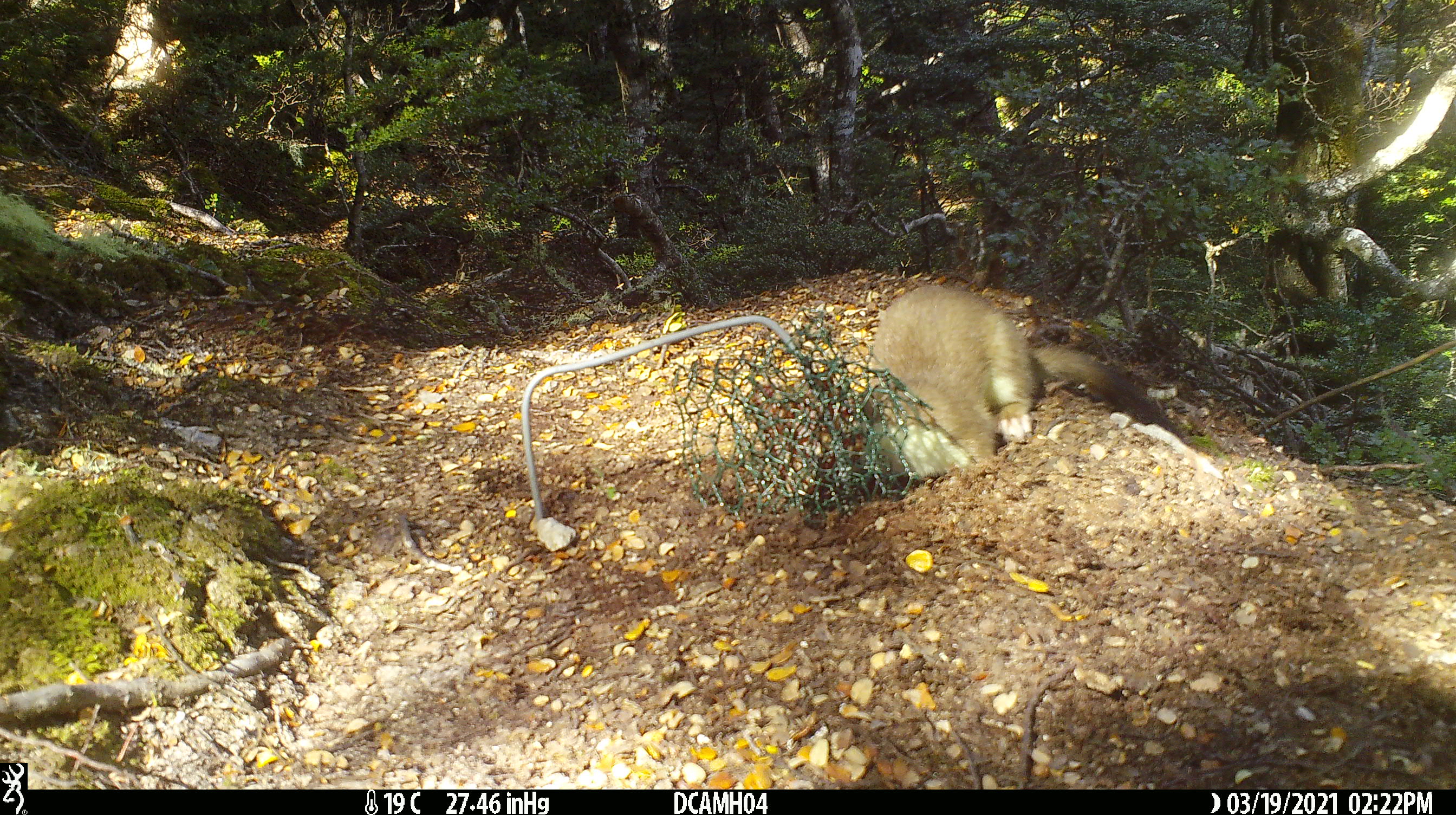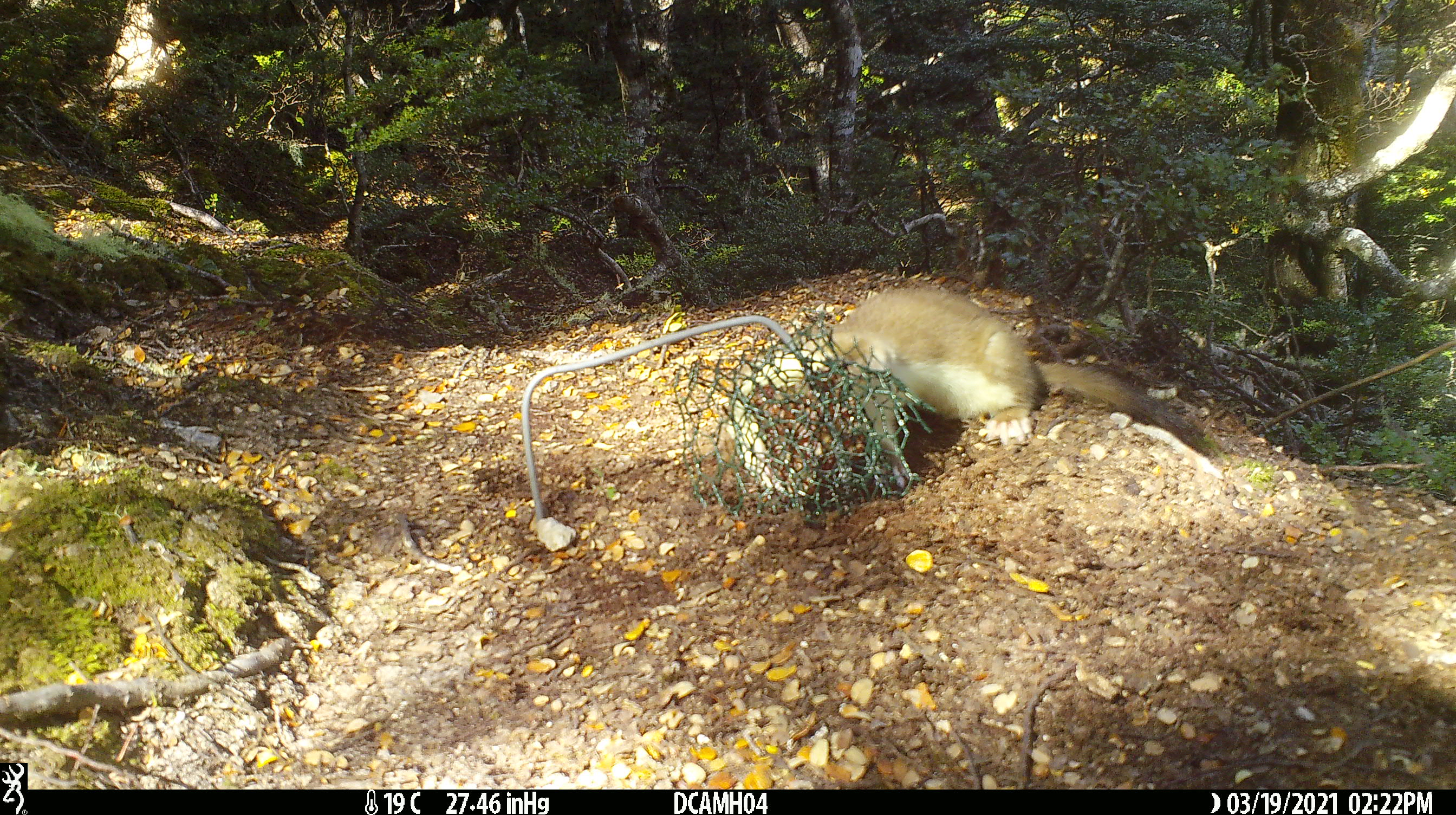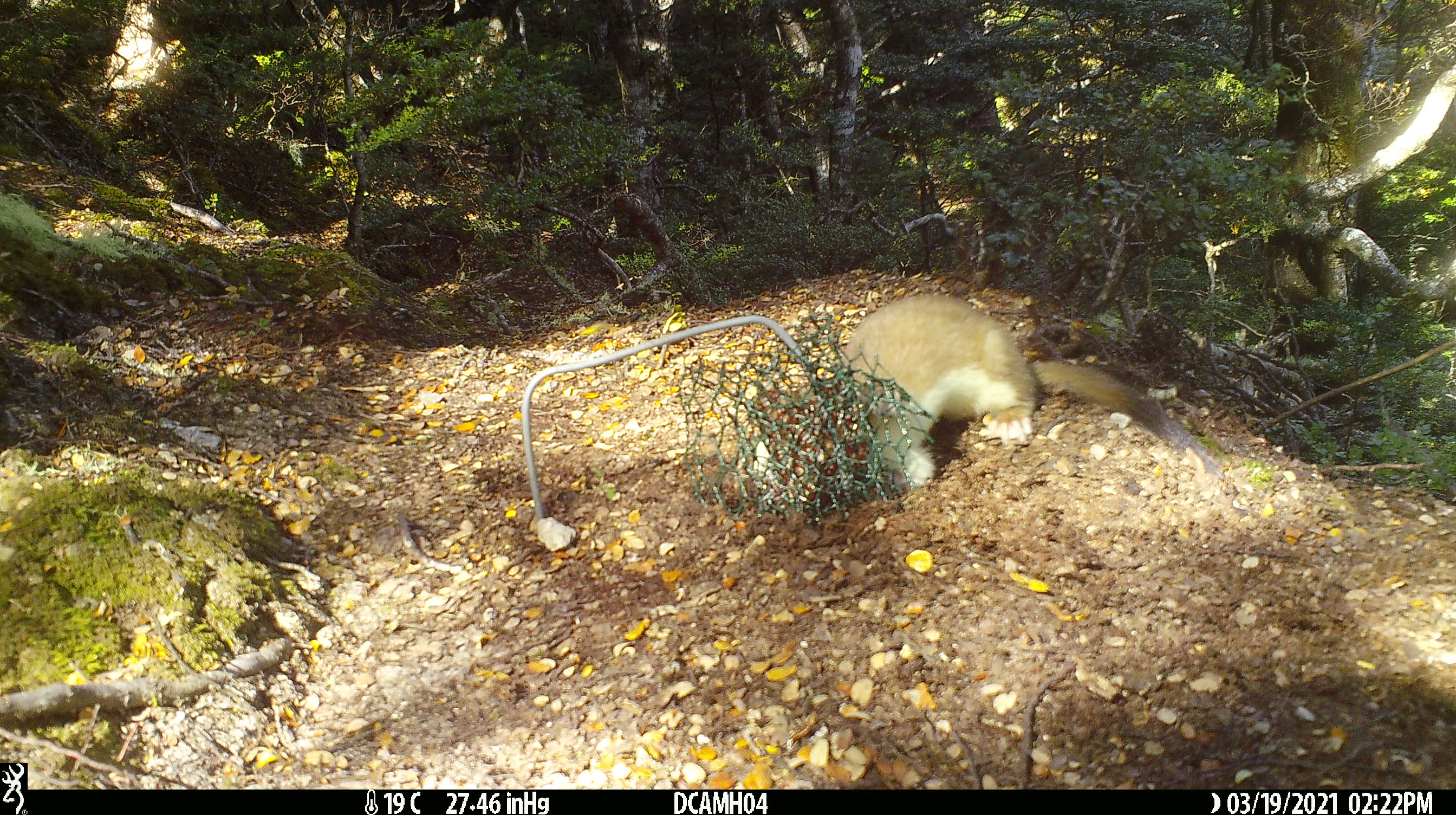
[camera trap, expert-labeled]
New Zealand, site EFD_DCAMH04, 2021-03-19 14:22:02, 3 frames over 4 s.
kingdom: Animalia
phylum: Chordata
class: Mammalia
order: Carnivora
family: Mustelidae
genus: Mustela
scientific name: Mustela erminea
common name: stoat